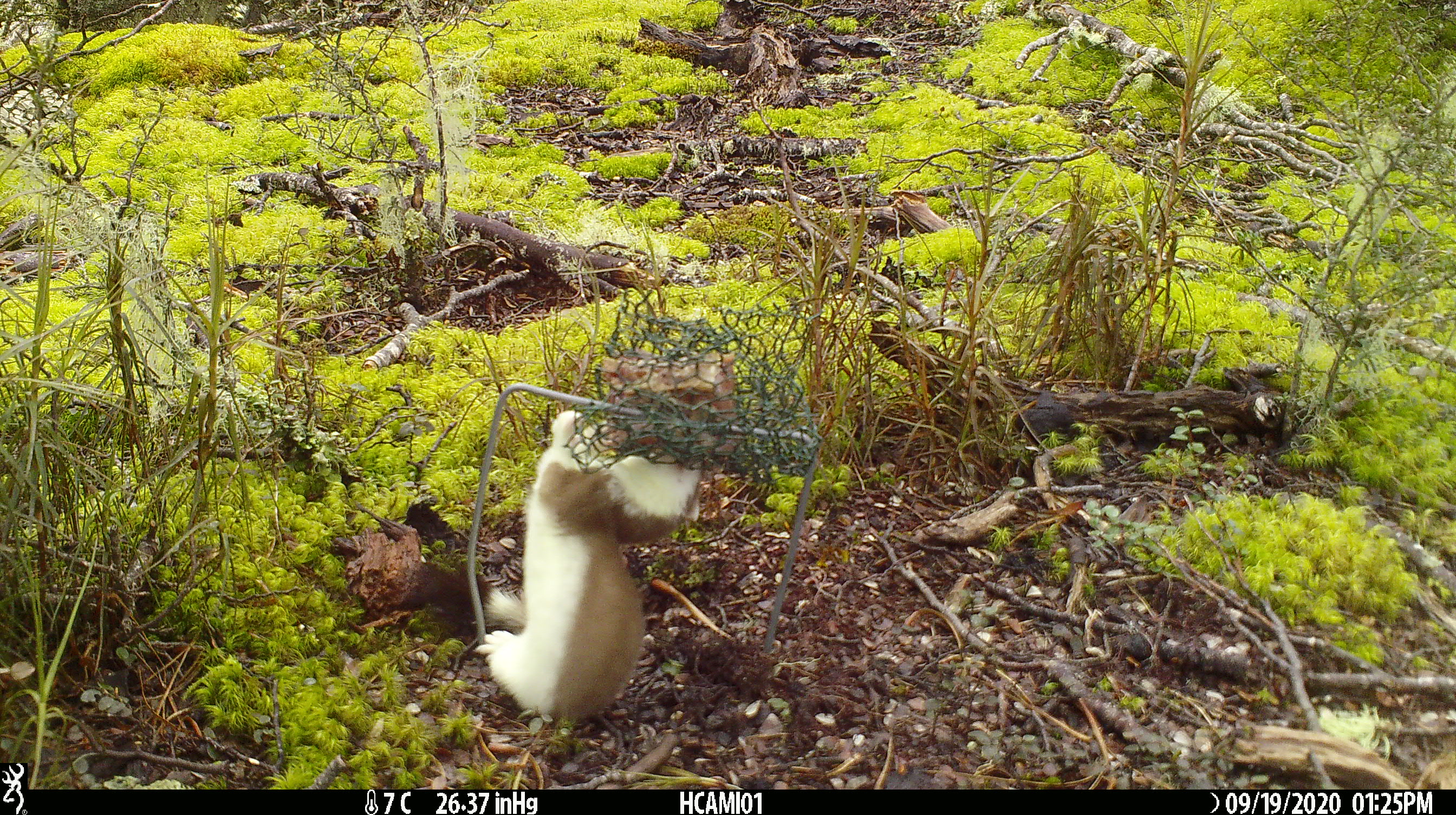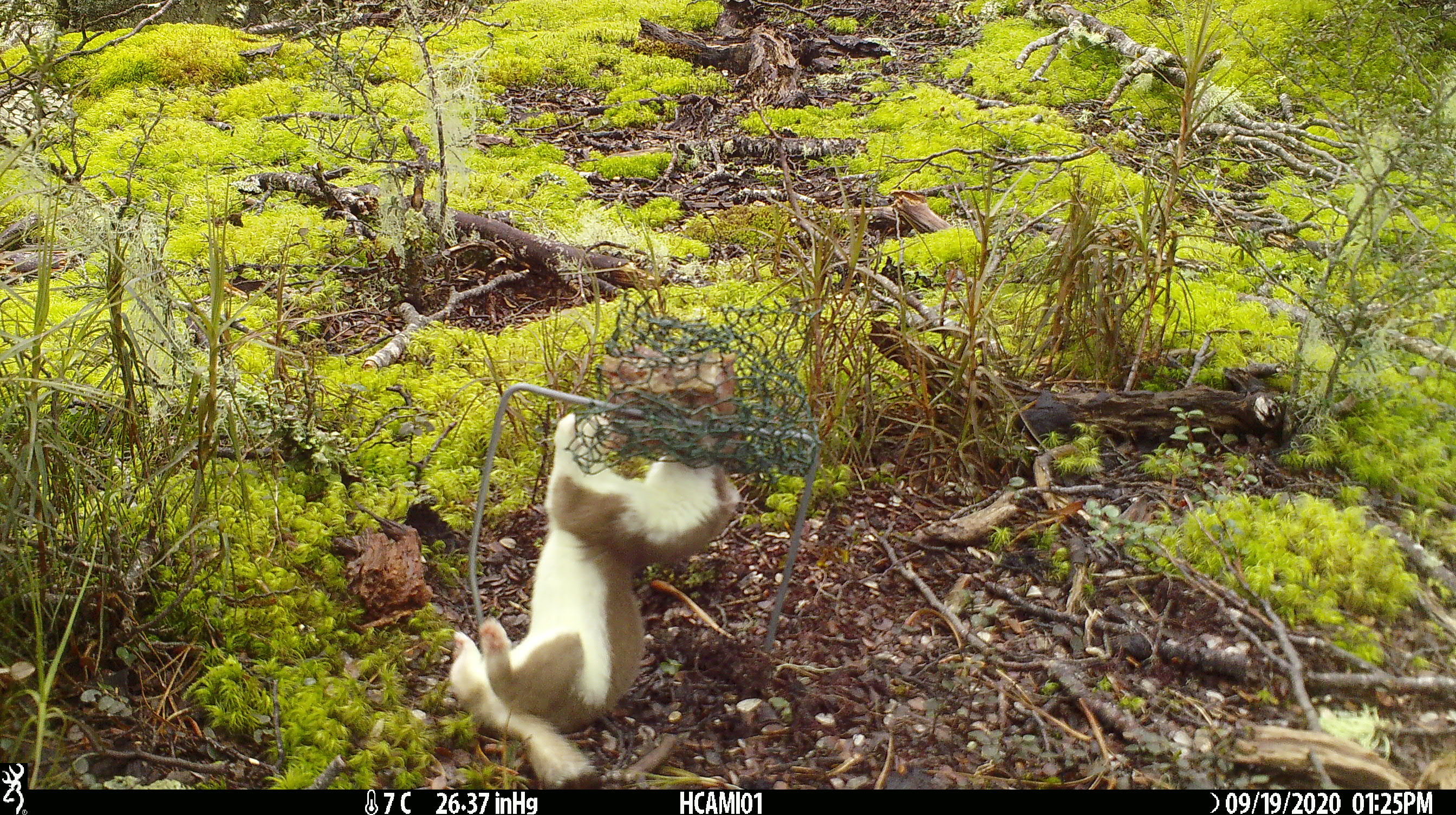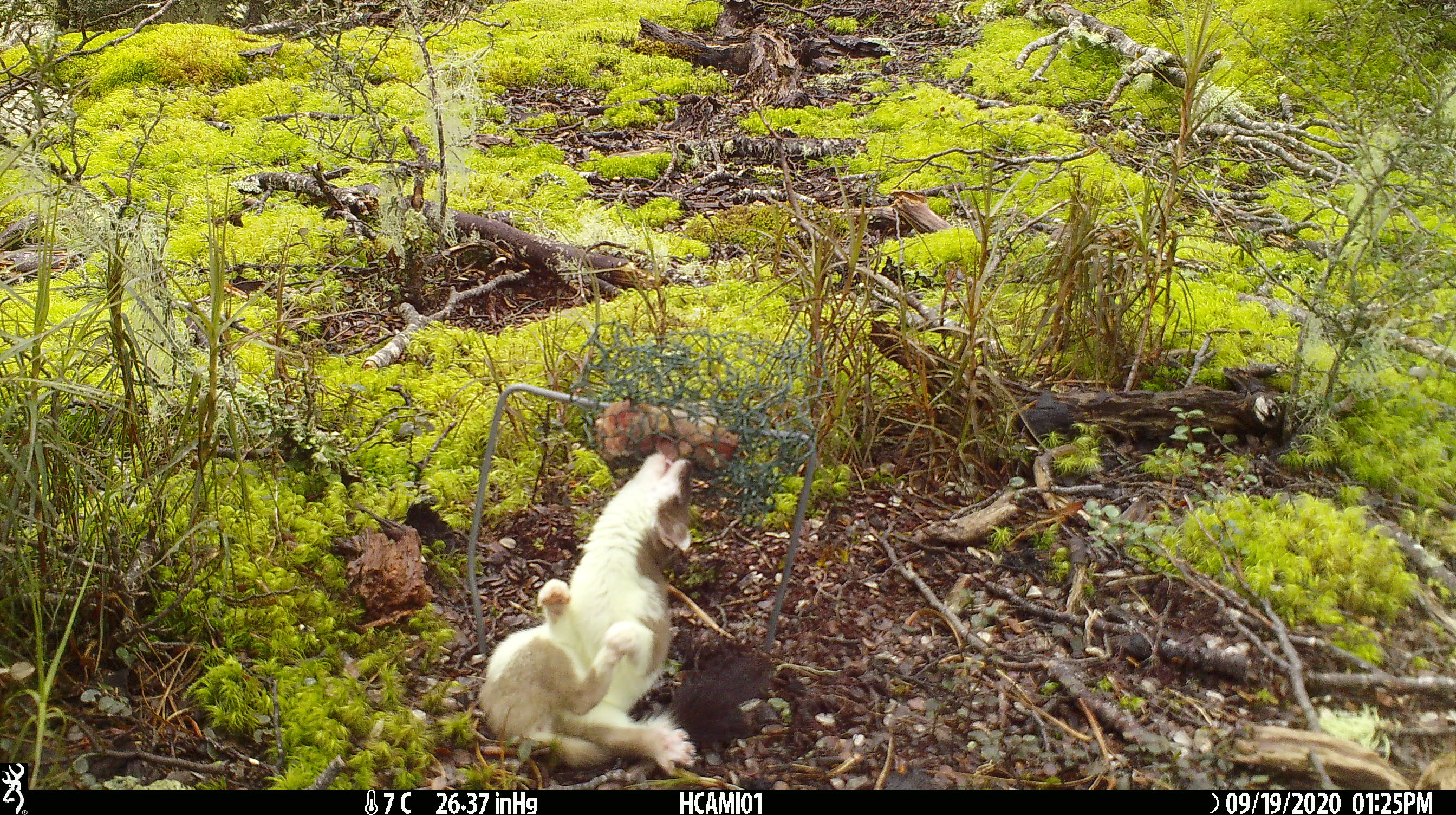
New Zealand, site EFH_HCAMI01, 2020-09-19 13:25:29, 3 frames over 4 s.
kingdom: Animalia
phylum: Chordata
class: Mammalia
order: Carnivora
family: Mustelidae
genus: Mustela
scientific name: Mustela erminea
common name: stoat